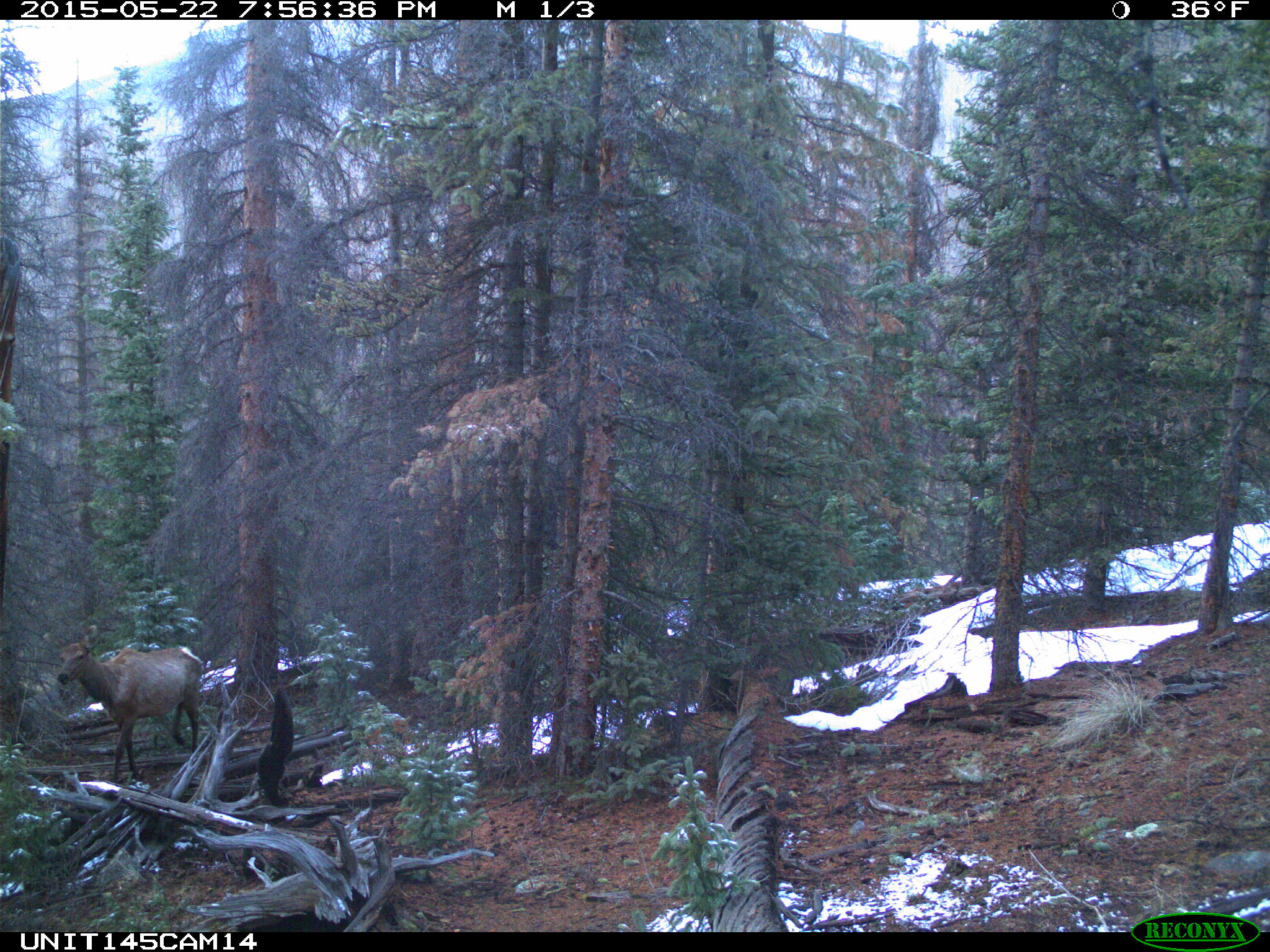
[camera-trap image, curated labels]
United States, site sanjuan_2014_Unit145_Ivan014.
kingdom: Animalia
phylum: Chordata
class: Mammalia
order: Artiodactyla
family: Cervidae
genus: Cervus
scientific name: Cervus elaphus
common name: red deer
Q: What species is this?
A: Cervus elaphus (red deer).